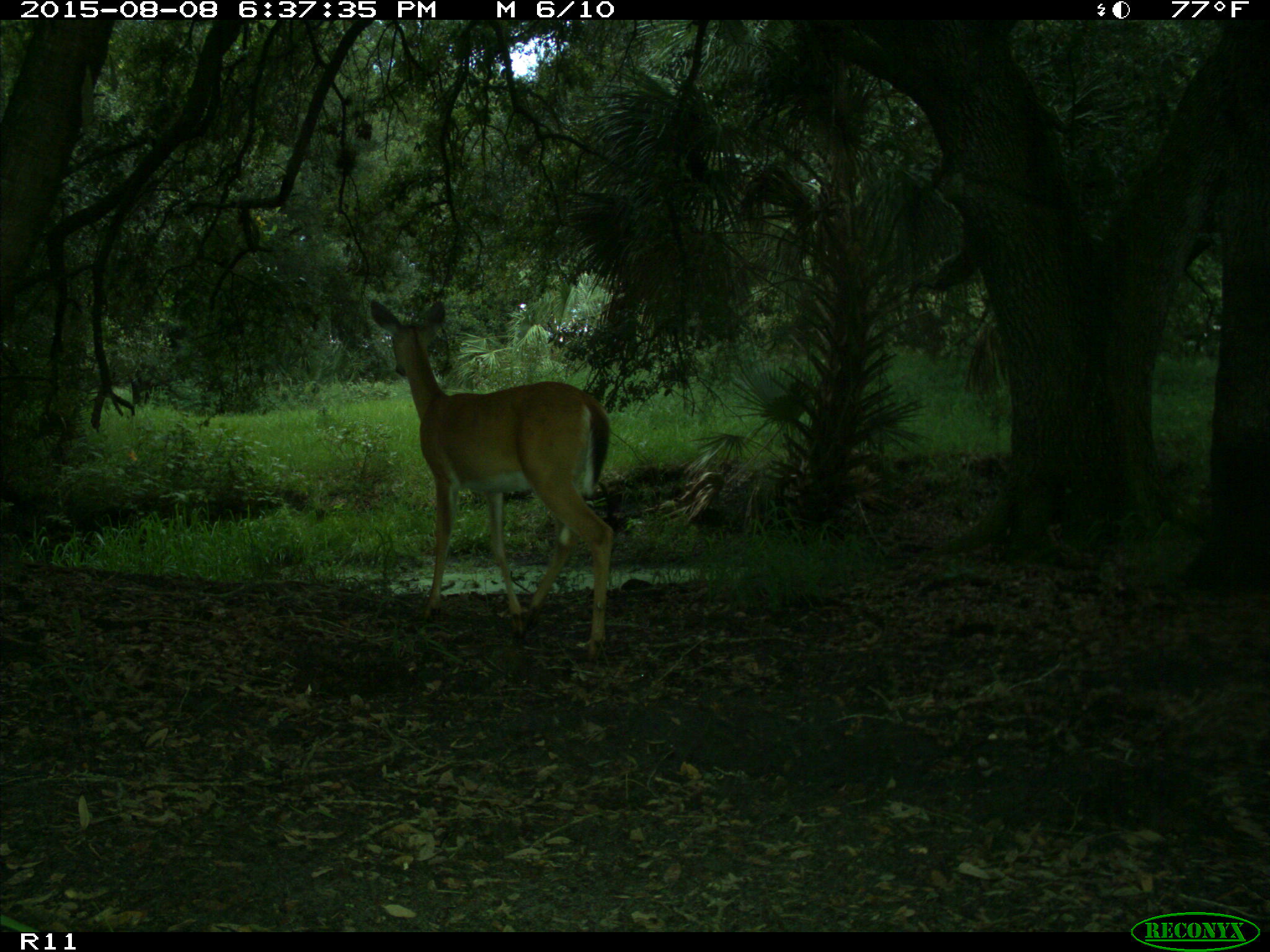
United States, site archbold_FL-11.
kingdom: Animalia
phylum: Chordata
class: Mammalia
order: Artiodactyla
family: Cervidae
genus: Odocoileus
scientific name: Odocoileus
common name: deer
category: unidentified deer